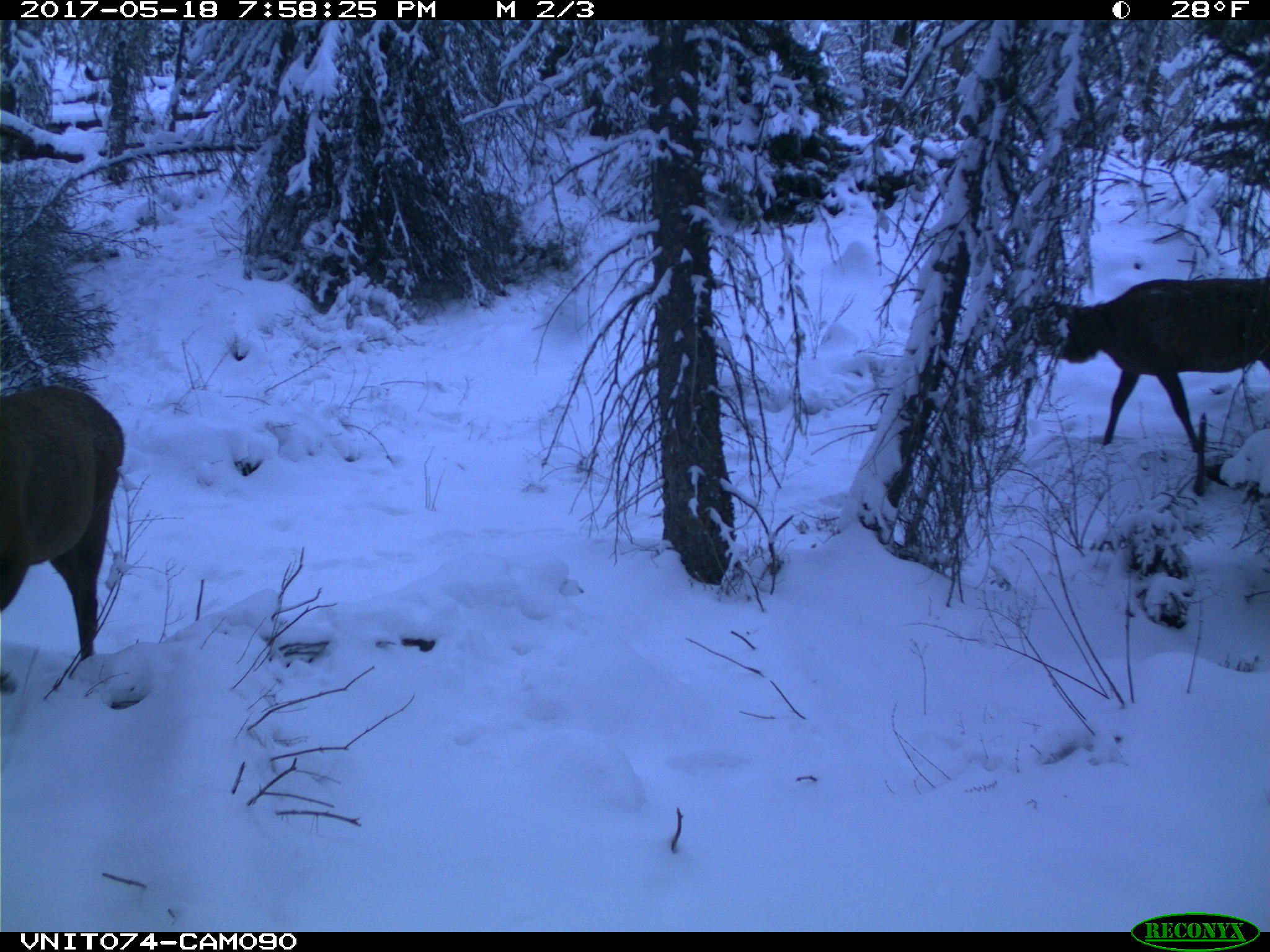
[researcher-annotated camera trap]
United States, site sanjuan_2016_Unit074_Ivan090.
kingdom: Animalia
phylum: Chordata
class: Mammalia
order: Artiodactyla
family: Cervidae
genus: Cervus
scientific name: Cervus elaphus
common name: red deer